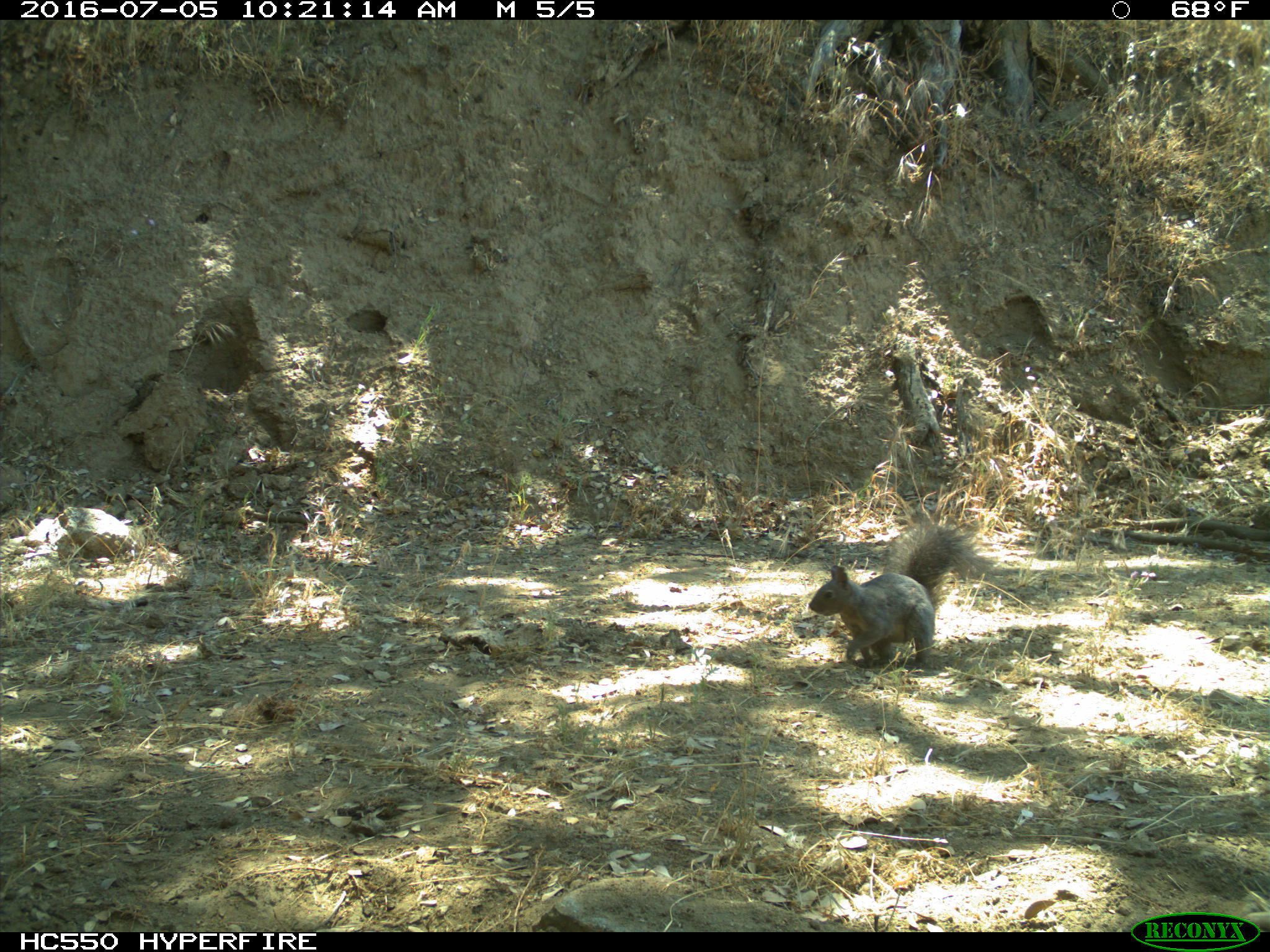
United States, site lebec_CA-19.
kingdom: Animalia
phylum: Chordata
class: Mammalia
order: Rodentia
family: Sciuridae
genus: Sciurus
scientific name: Sciurus carolinensis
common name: eastern gray squirrel